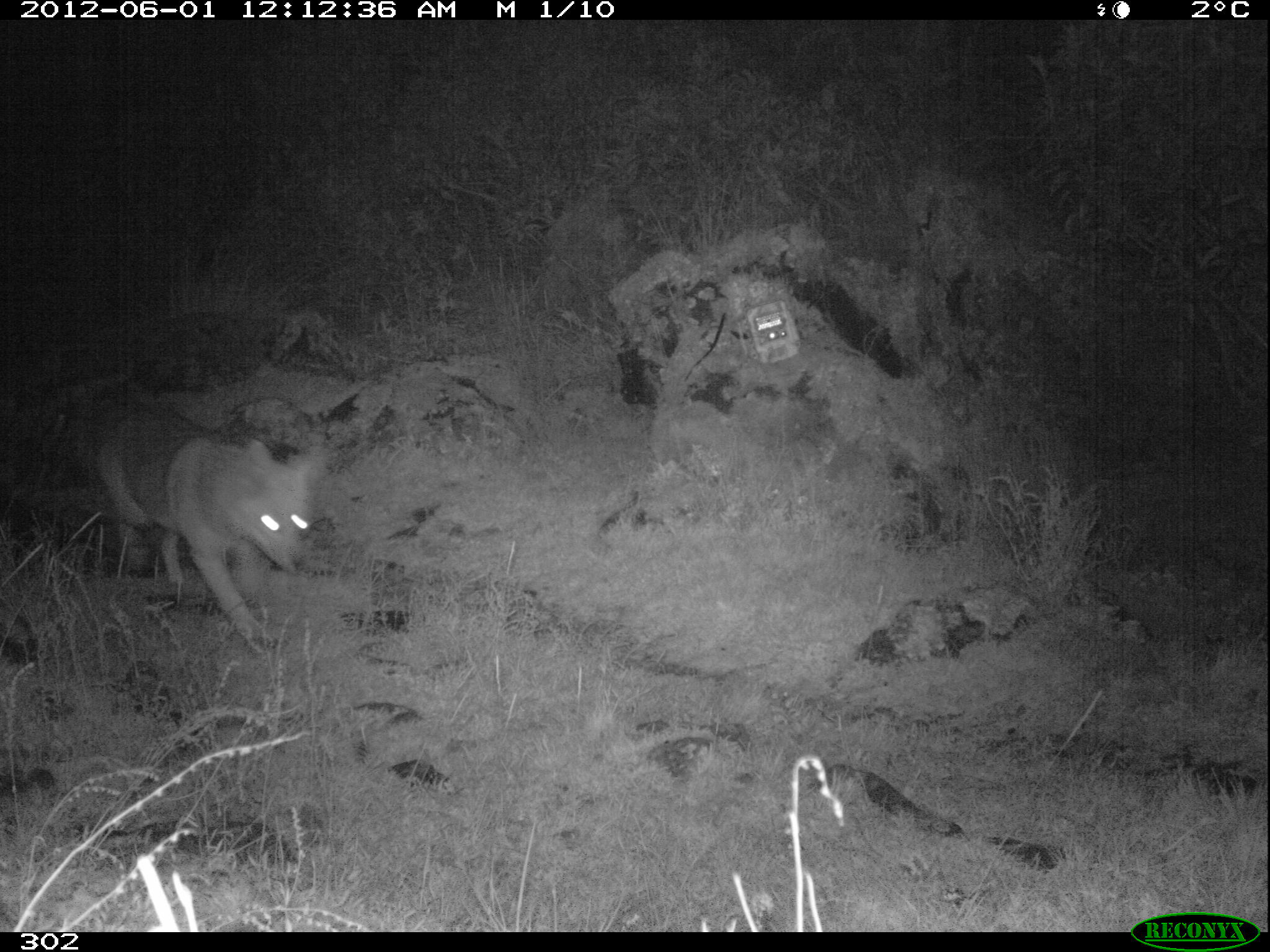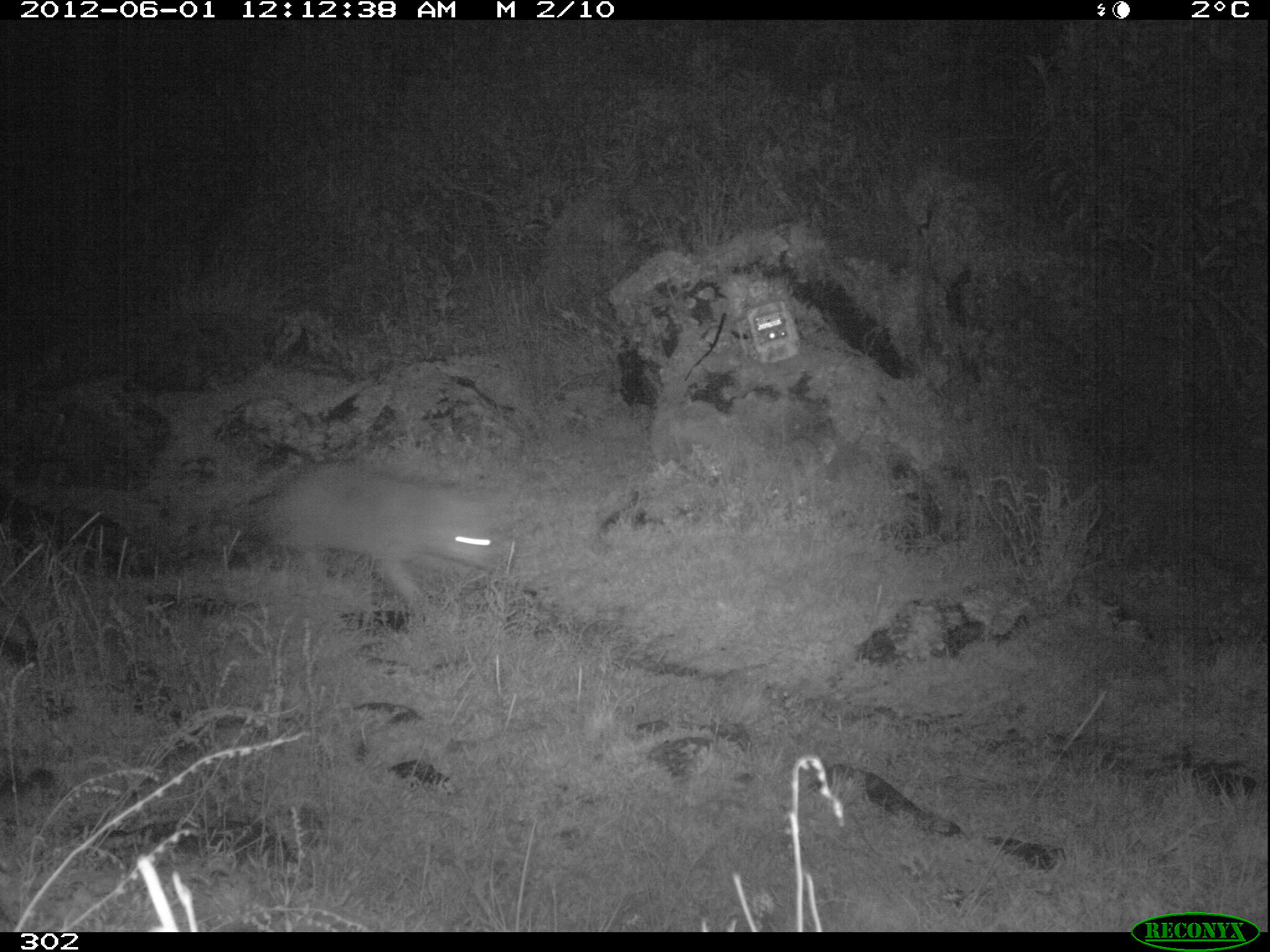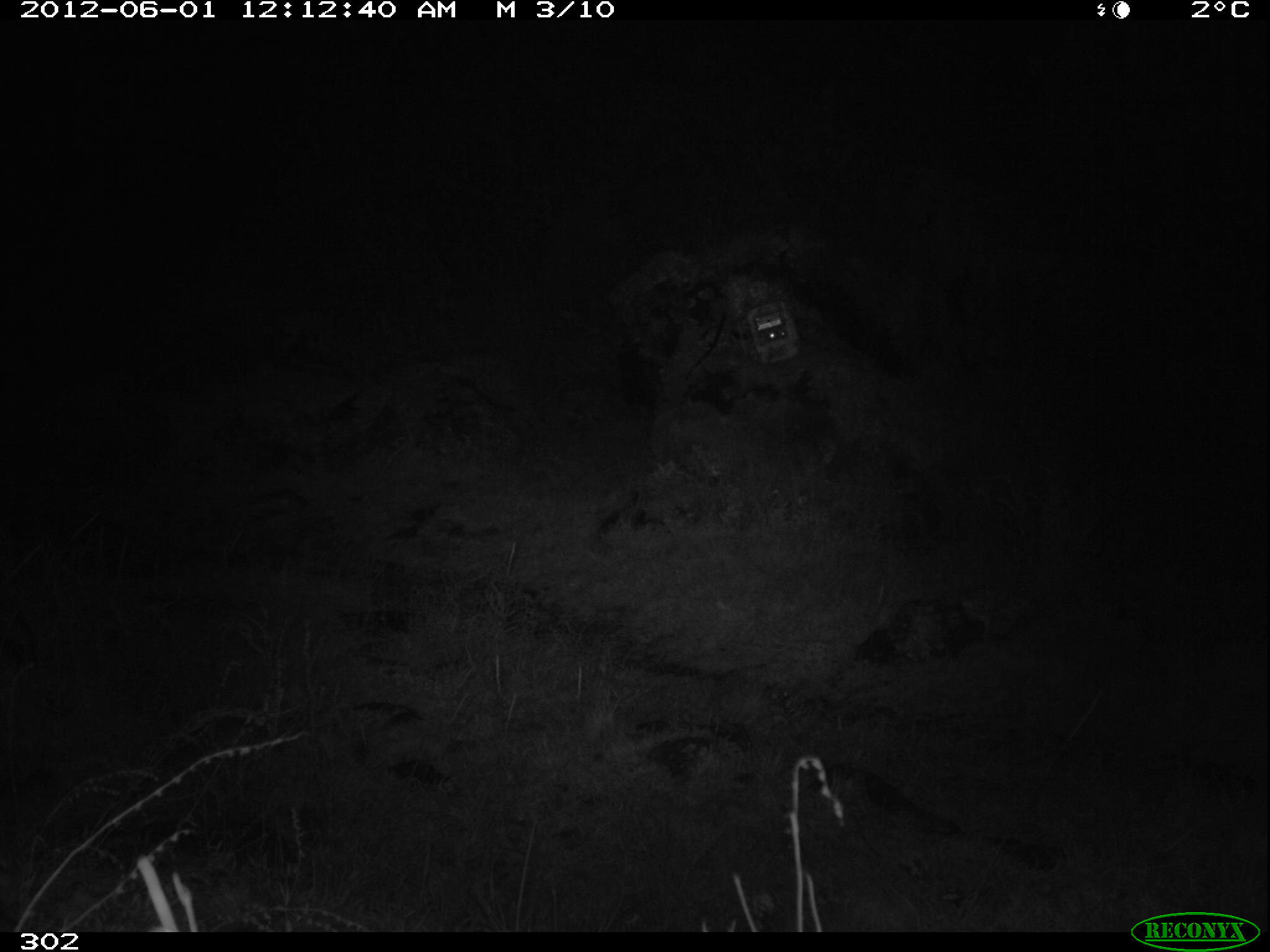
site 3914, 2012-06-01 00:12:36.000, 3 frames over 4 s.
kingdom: Animalia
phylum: Chordata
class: Mammalia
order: Carnivora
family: Canidae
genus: Lycalopex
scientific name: Lycalopex culpaeus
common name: culpeo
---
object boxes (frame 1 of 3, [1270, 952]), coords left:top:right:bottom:
lycalopex culpaeus: 99:409:315:631